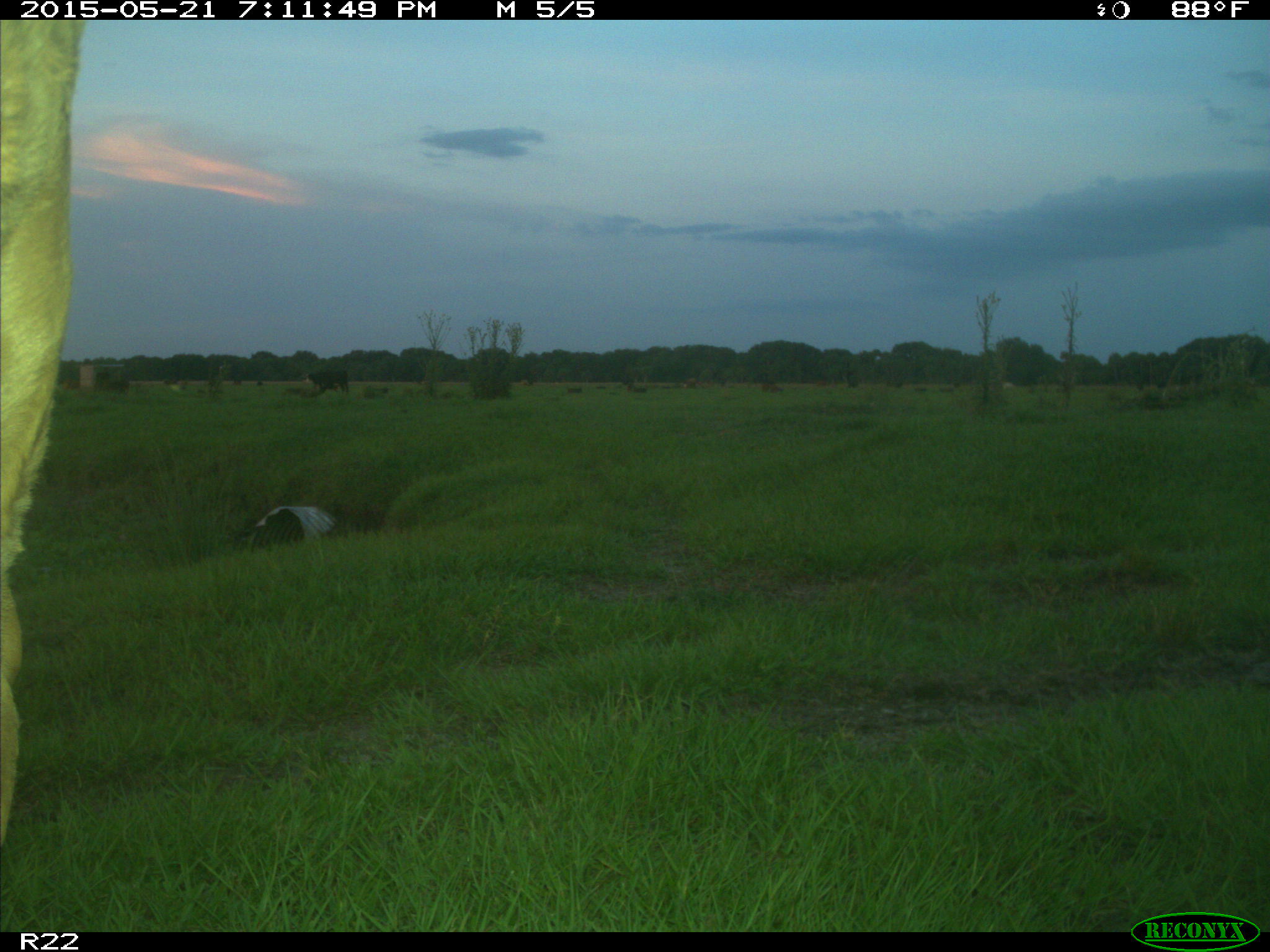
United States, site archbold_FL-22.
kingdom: Animalia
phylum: Chordata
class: Mammalia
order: Artiodactyla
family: Bovidae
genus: Bos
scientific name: Bos taurus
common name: domestic cow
Bos taurus (domestic cow).